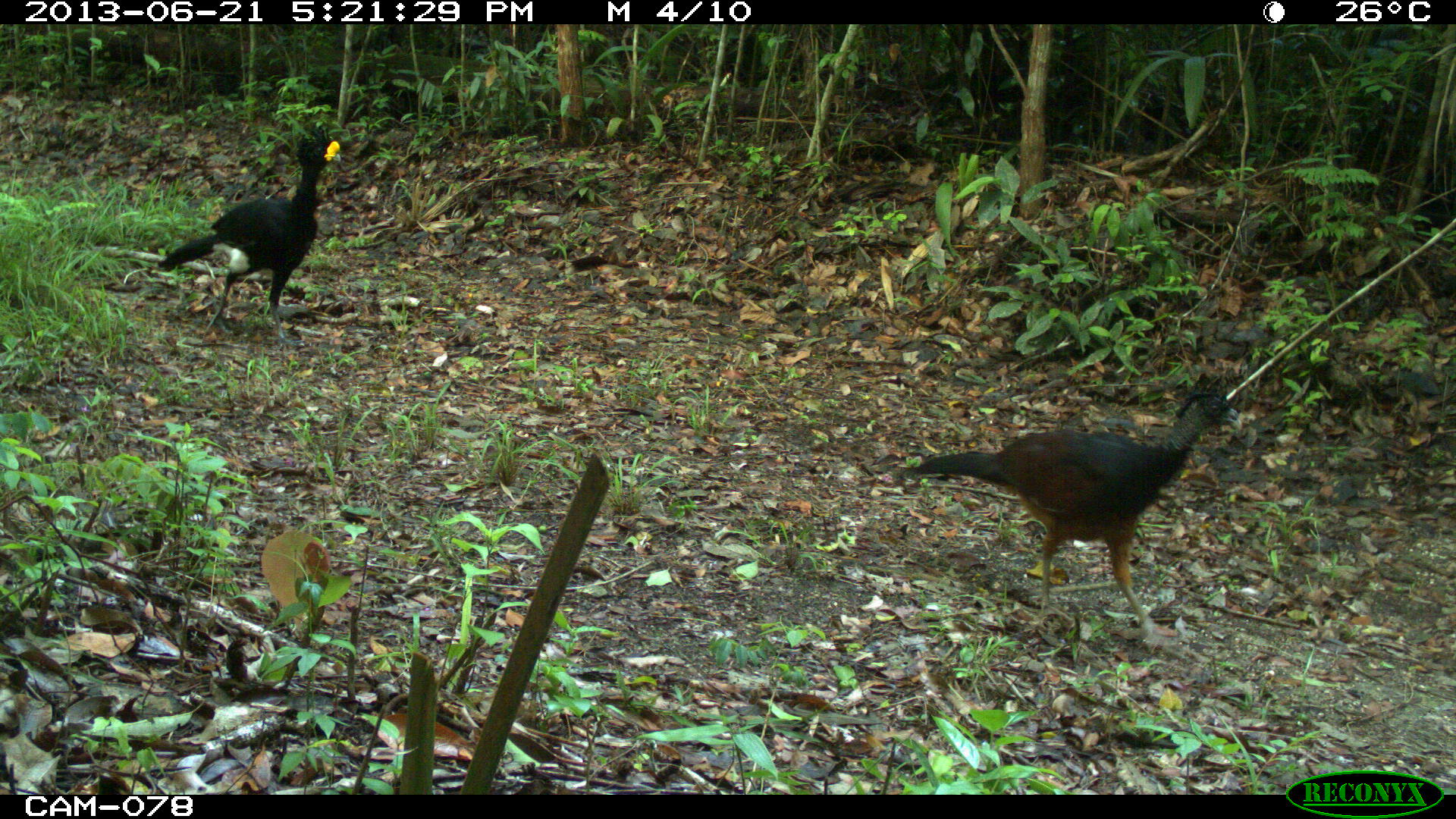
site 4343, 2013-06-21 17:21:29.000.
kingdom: Animalia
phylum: Chordata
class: Aves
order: Galliformes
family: Cracidae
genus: Crax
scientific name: Crax rubra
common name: great curassow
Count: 2.